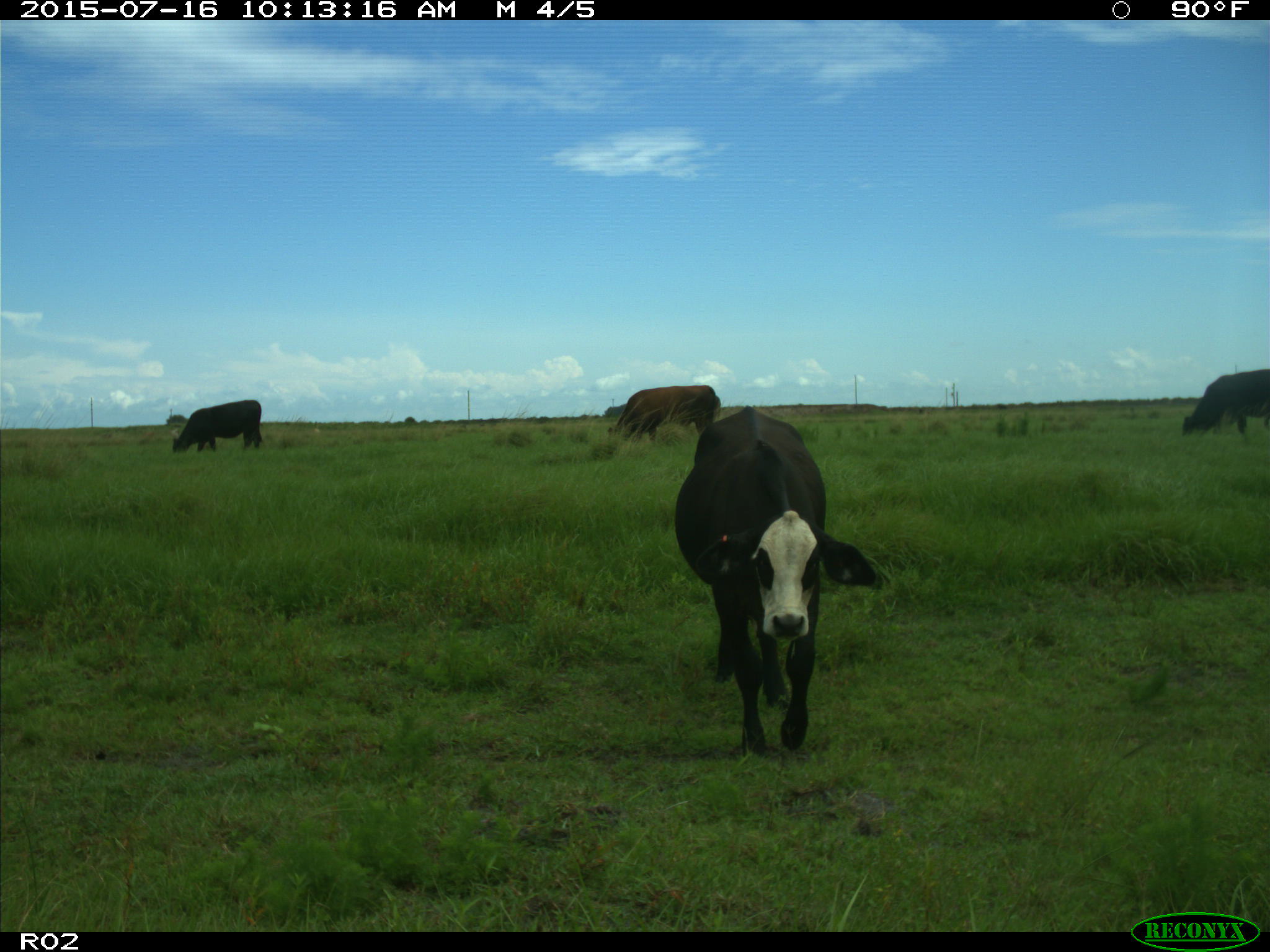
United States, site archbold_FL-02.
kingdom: Animalia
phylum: Chordata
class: Mammalia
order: Artiodactyla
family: Bovidae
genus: Bos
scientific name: Bos taurus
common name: domestic cow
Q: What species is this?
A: Bos taurus (domestic cow).